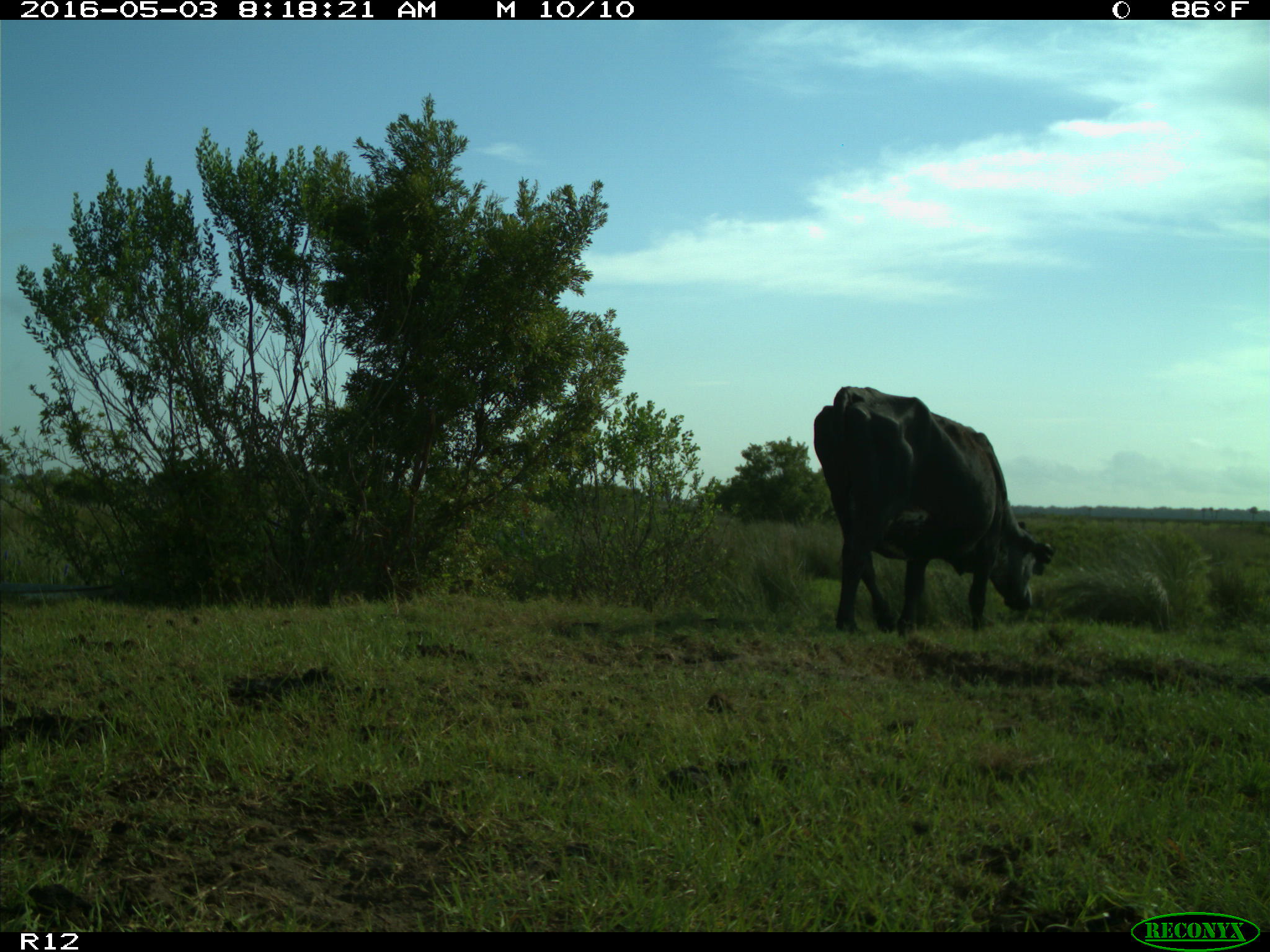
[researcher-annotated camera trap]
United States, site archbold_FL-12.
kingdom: Animalia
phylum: Chordata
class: Mammalia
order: Artiodactyla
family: Bovidae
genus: Bos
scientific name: Bos taurus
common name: domestic cow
Bos taurus (domestic cow).